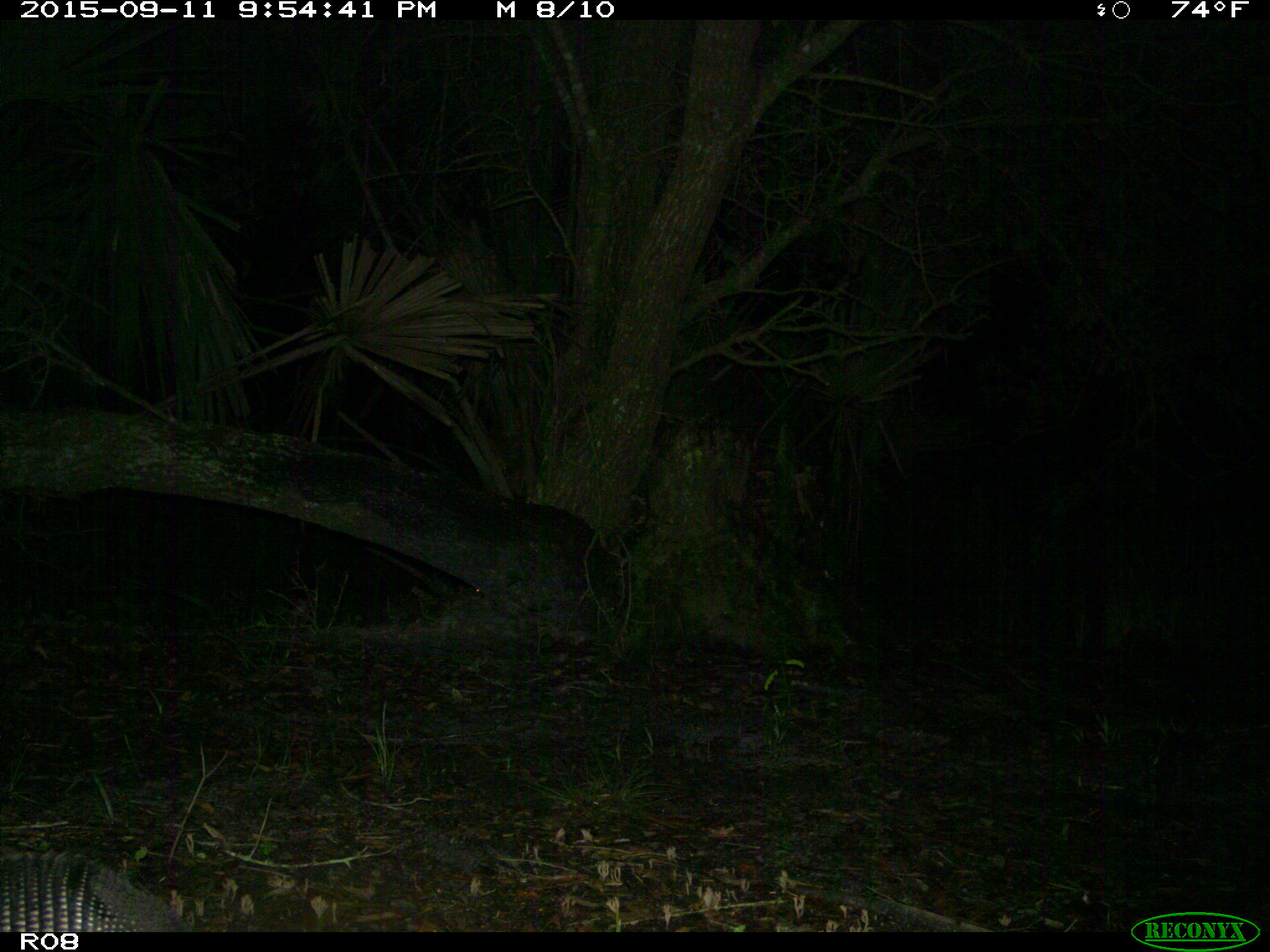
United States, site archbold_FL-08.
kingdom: Animalia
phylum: Chordata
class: Mammalia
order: Cingulata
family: Dasypodidae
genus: Dasypus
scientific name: Dasypus novemcinctus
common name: nine-banded armadillo